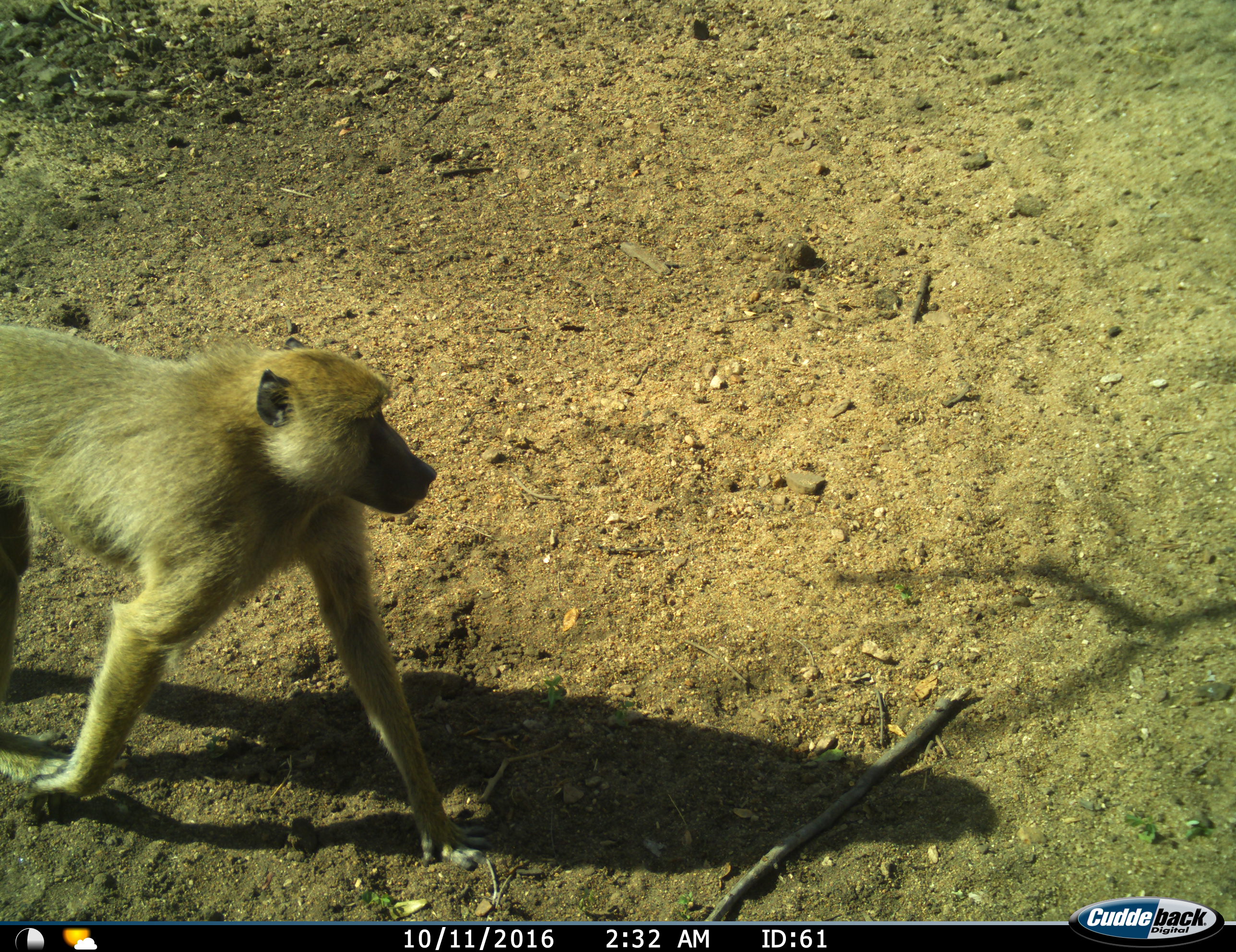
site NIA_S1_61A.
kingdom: Animalia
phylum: Chordata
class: Mammalia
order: Primates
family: Cercopithecidae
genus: Papio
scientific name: Papio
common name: baboon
Baboon (Papio), count 1. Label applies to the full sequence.